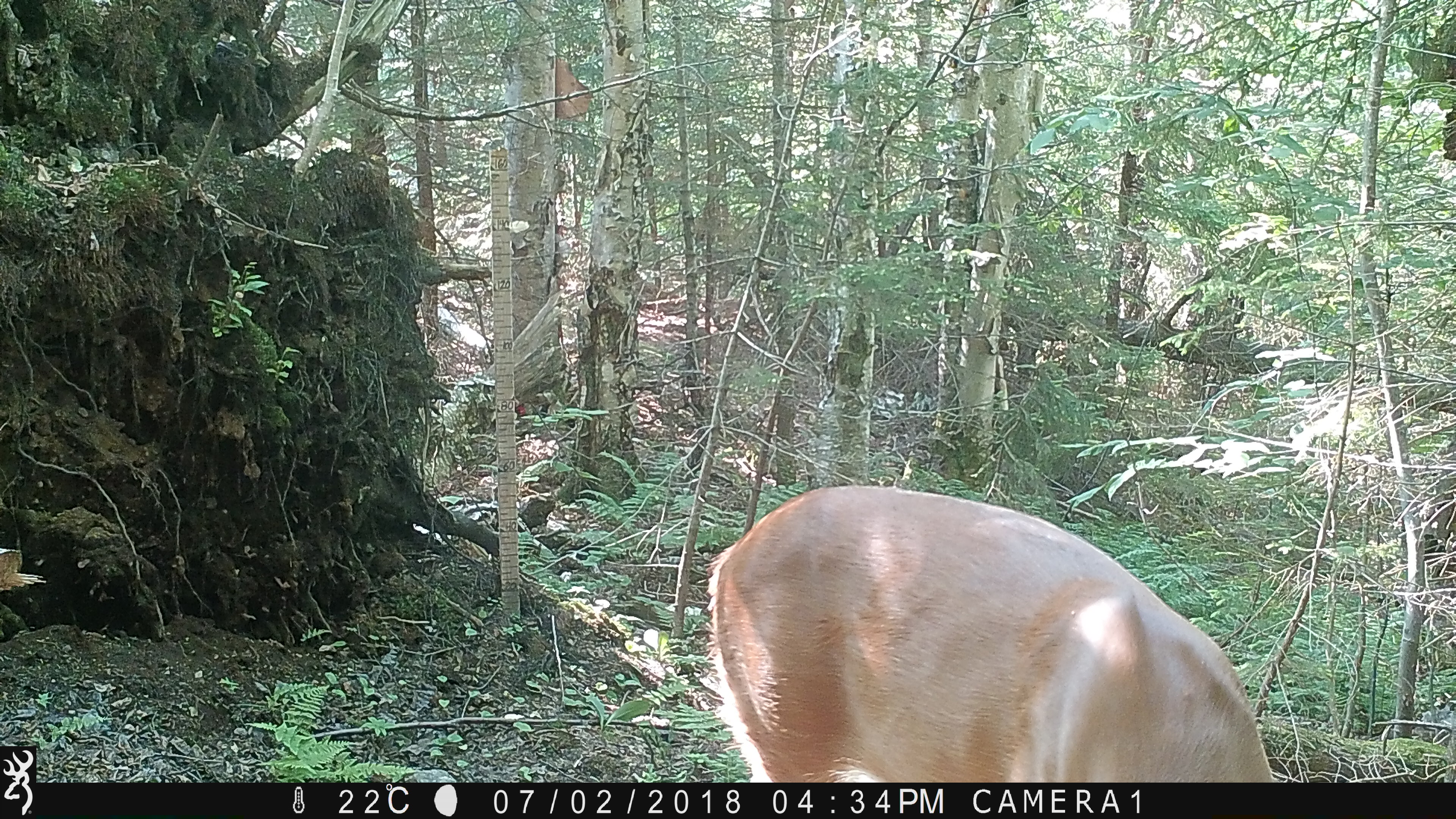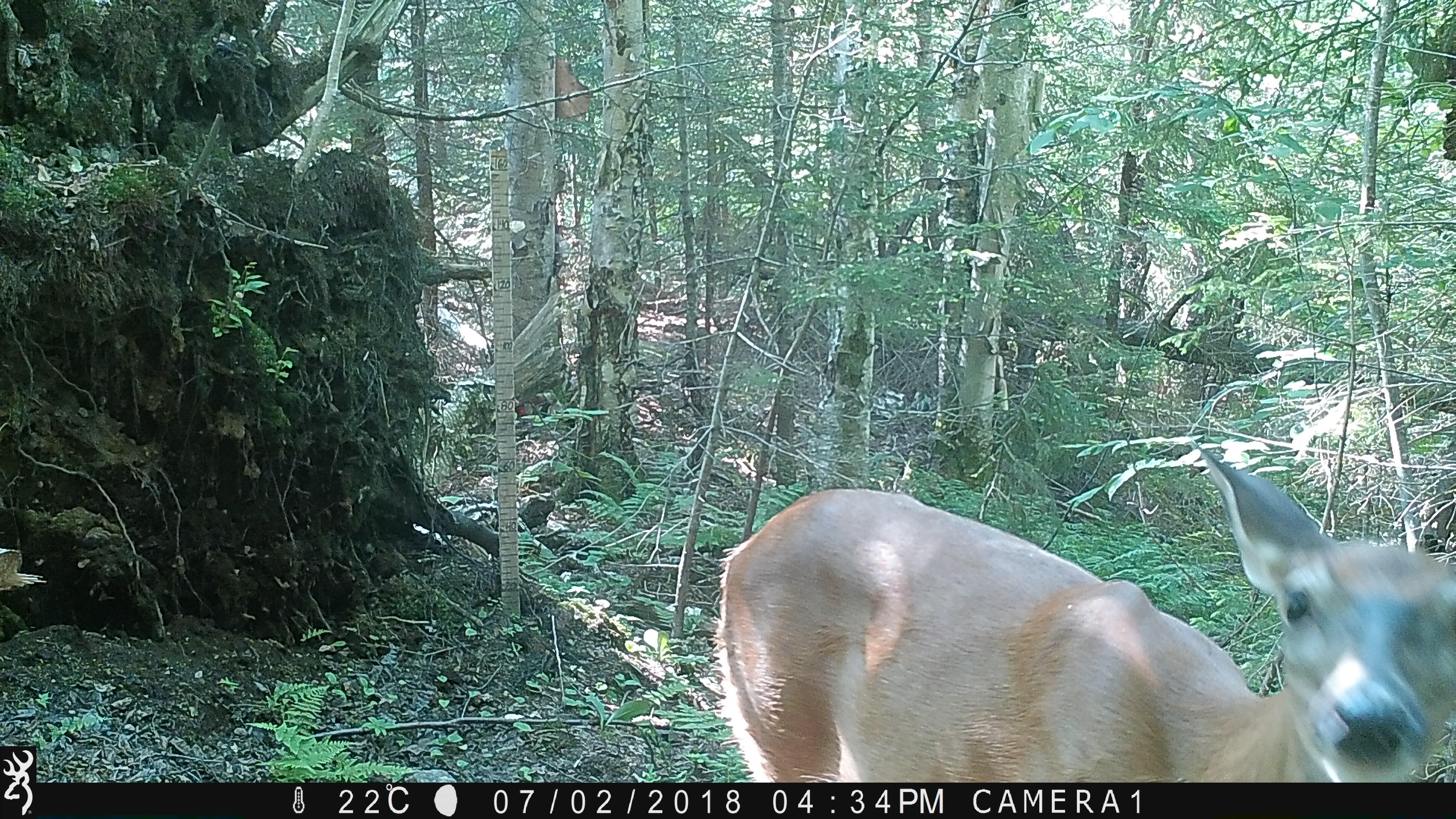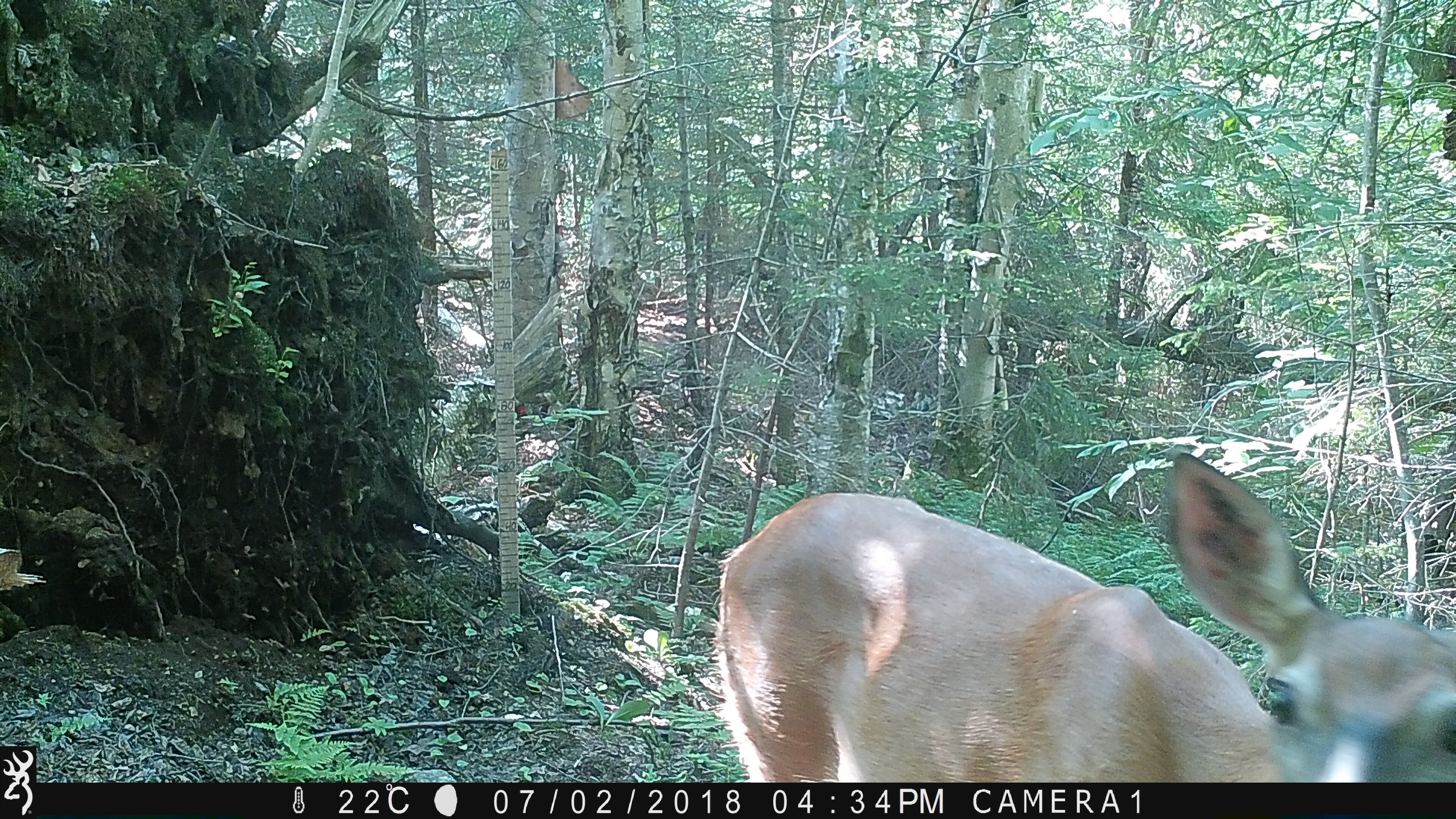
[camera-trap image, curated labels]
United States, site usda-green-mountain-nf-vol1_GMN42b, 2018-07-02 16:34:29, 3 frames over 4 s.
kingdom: Animalia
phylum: Chordata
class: Mammalia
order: Artiodactyla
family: Cervidae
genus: Odocoileus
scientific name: Odocoileus virginianus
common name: white-tailed deer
White-tailed deer (Odocoileus virginianus).